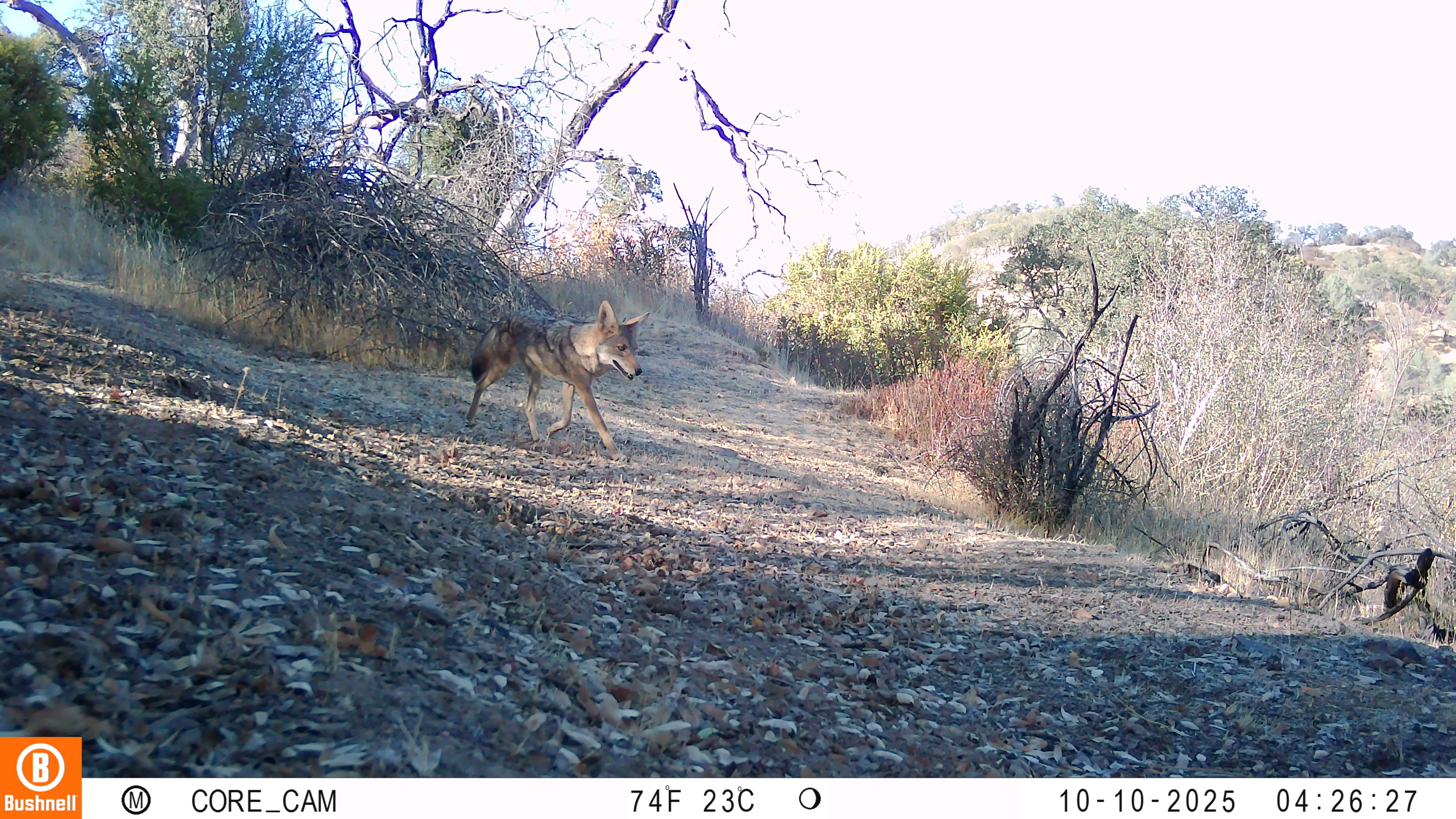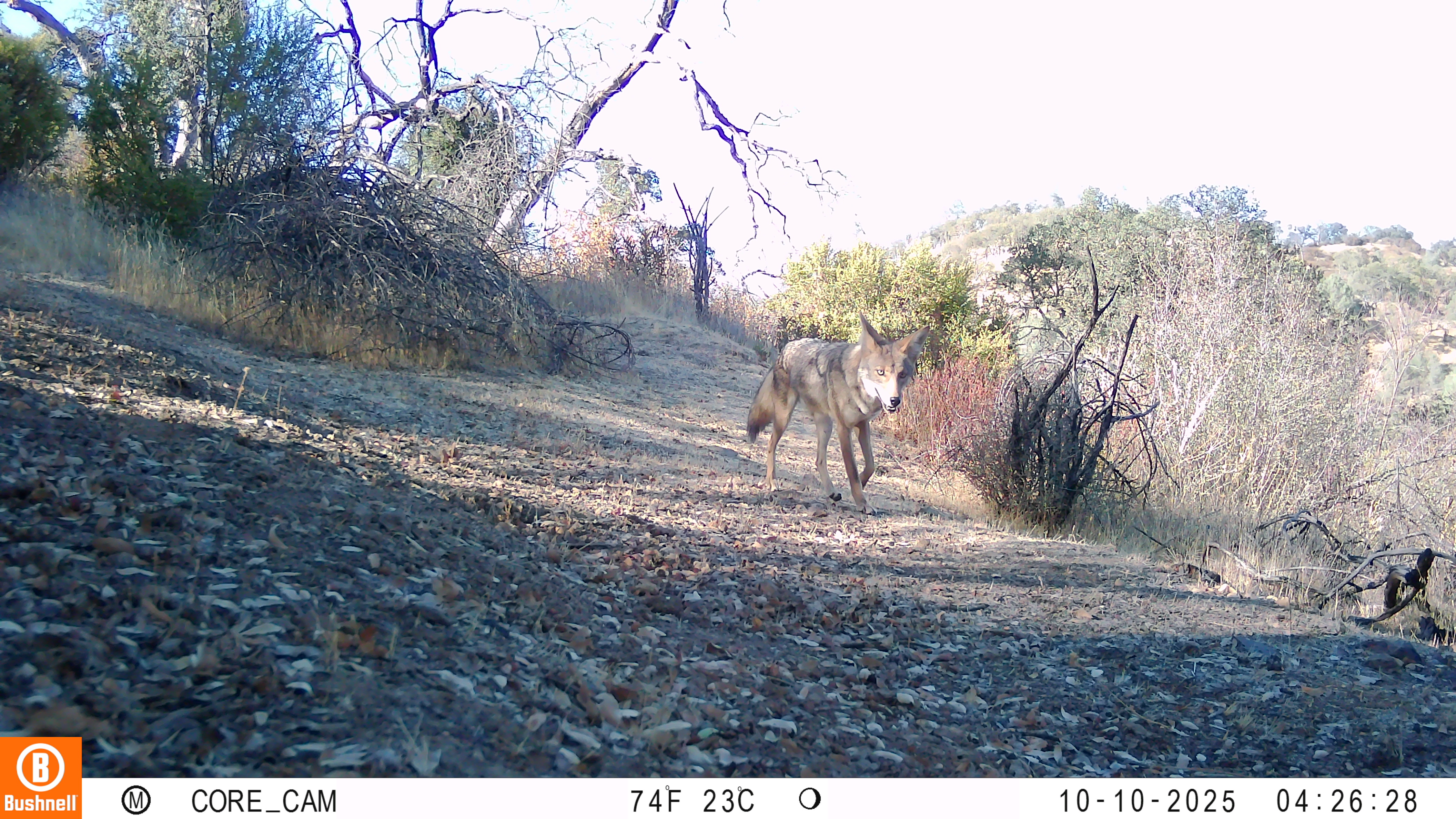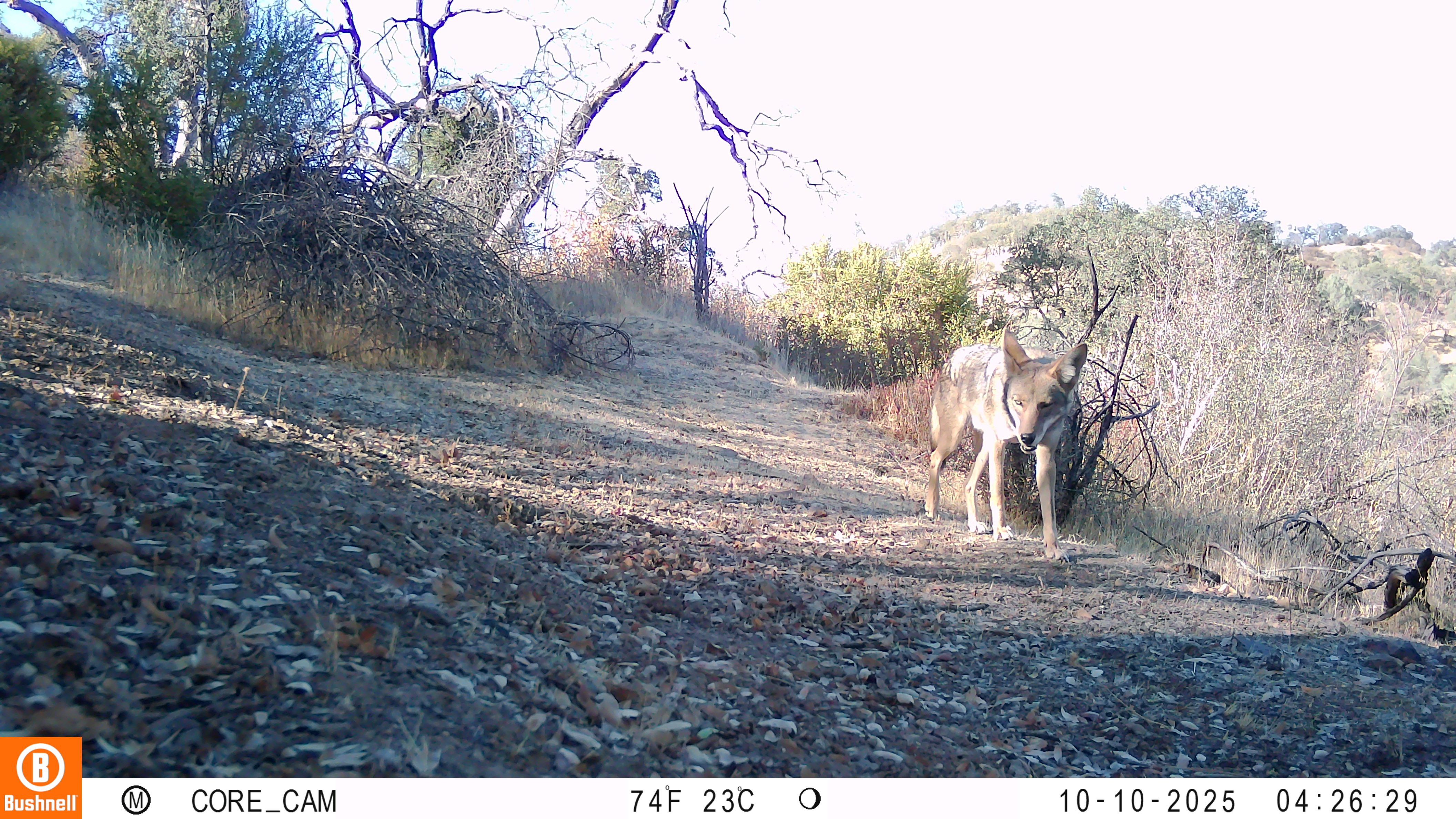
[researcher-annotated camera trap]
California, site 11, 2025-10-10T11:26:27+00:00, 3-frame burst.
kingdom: Animalia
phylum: Chordata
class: Mammalia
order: Carnivora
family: Canidae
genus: Canis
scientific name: Canis latrans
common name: coyote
Coyote (Canis latrans).